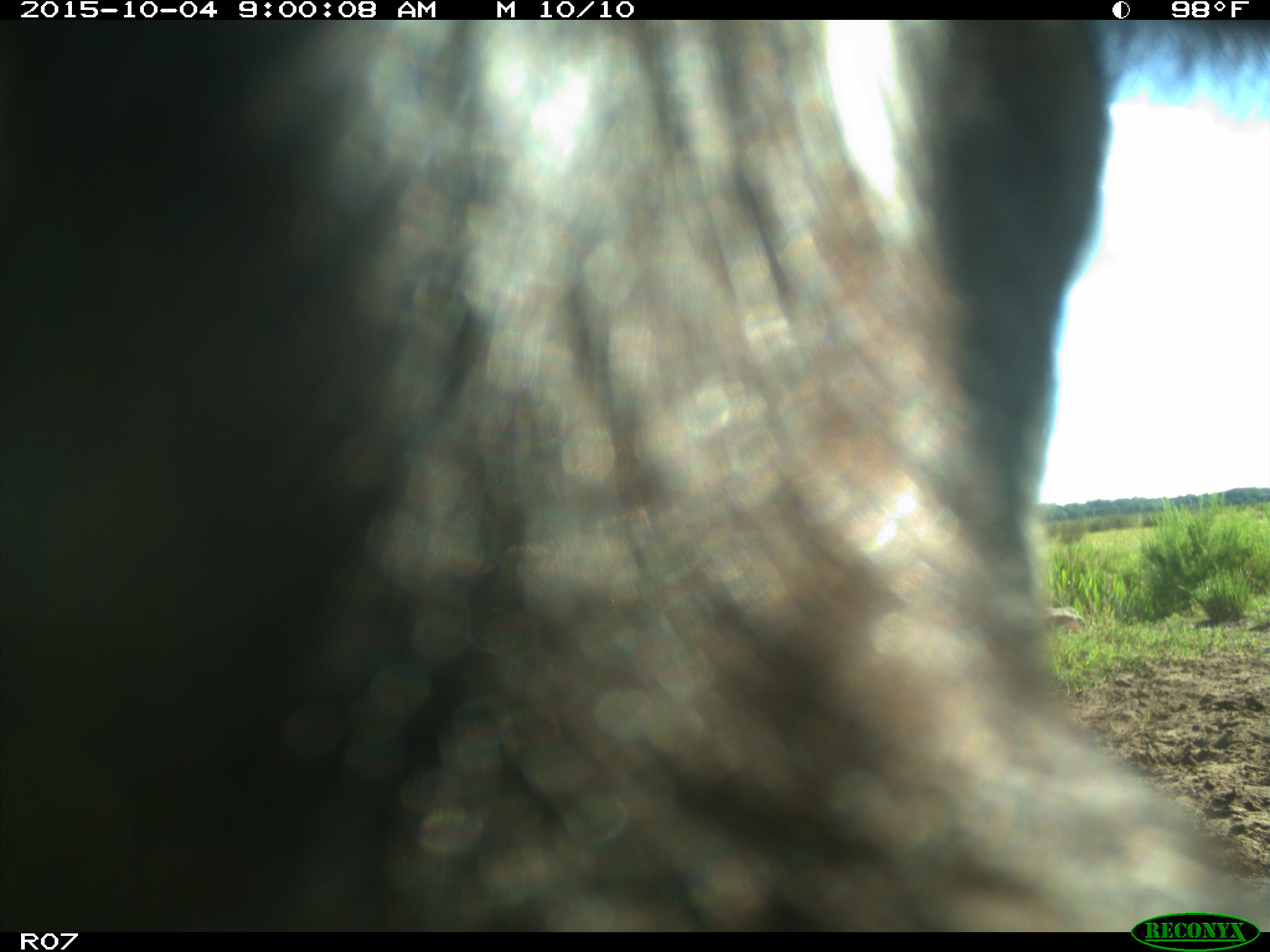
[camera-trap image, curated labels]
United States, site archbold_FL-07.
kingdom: Animalia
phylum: Chordata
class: Mammalia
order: Artiodactyla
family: Bovidae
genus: Bos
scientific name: Bos taurus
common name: domestic cow